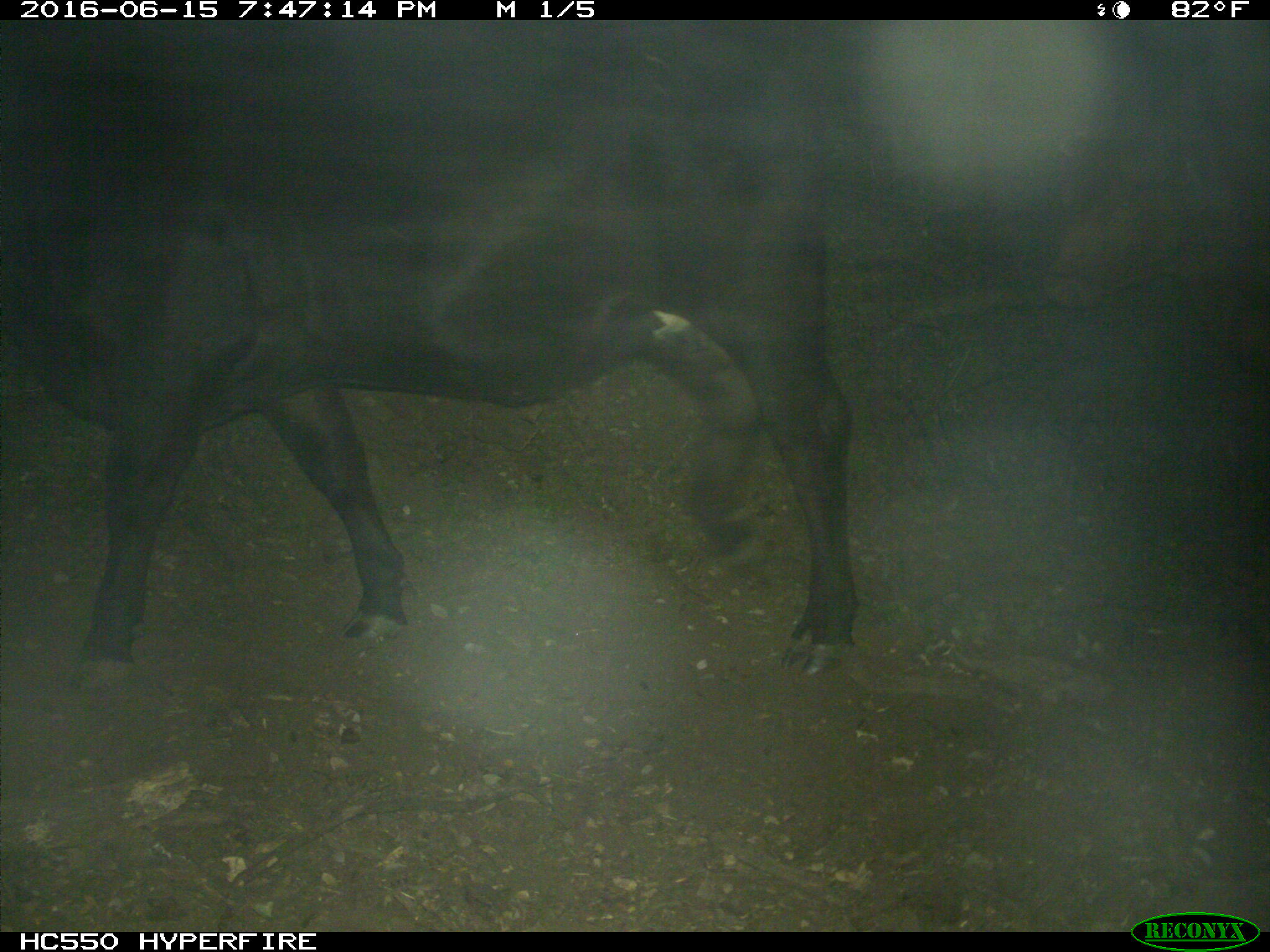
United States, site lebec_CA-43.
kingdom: Animalia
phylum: Chordata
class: Mammalia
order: Artiodactyla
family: Bovidae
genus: Bos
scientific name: Bos taurus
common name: domestic cow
Bos taurus (domestic cow).